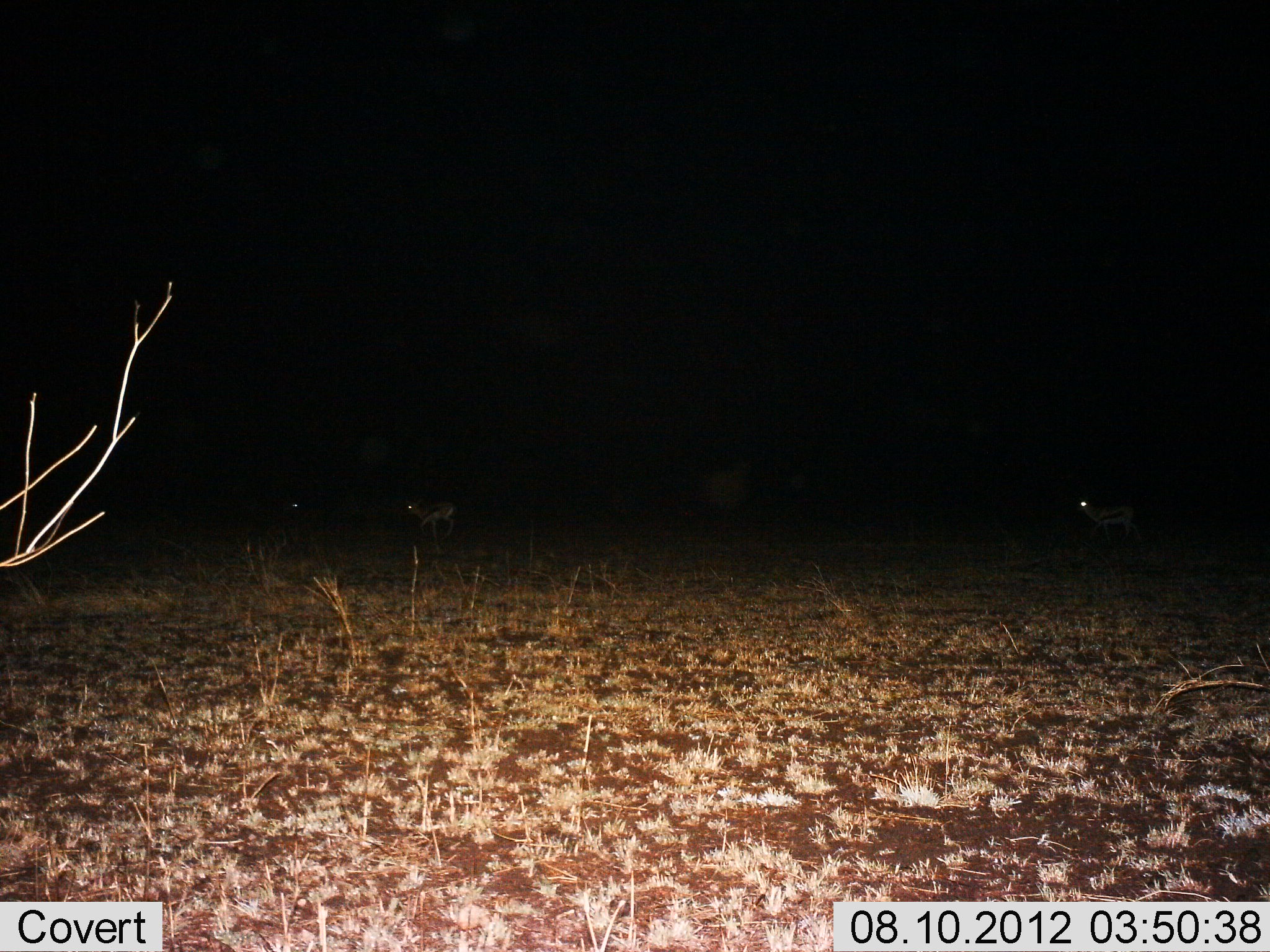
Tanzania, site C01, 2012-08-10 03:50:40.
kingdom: Animalia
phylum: Chordata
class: Mammalia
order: Artiodactyla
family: Bovidae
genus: Eudorcas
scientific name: Eudorcas thomsonii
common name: thomson's gazelle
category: gazellethomsons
Gazellethomsons (thomson's gazelle) (Eudorcas thomsonii), count 2. Behavior (volunteer vote fractions): standing 40%, resting 0%, moving 60%, interacting 0%. Young present (vote fraction): 0%. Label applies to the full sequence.